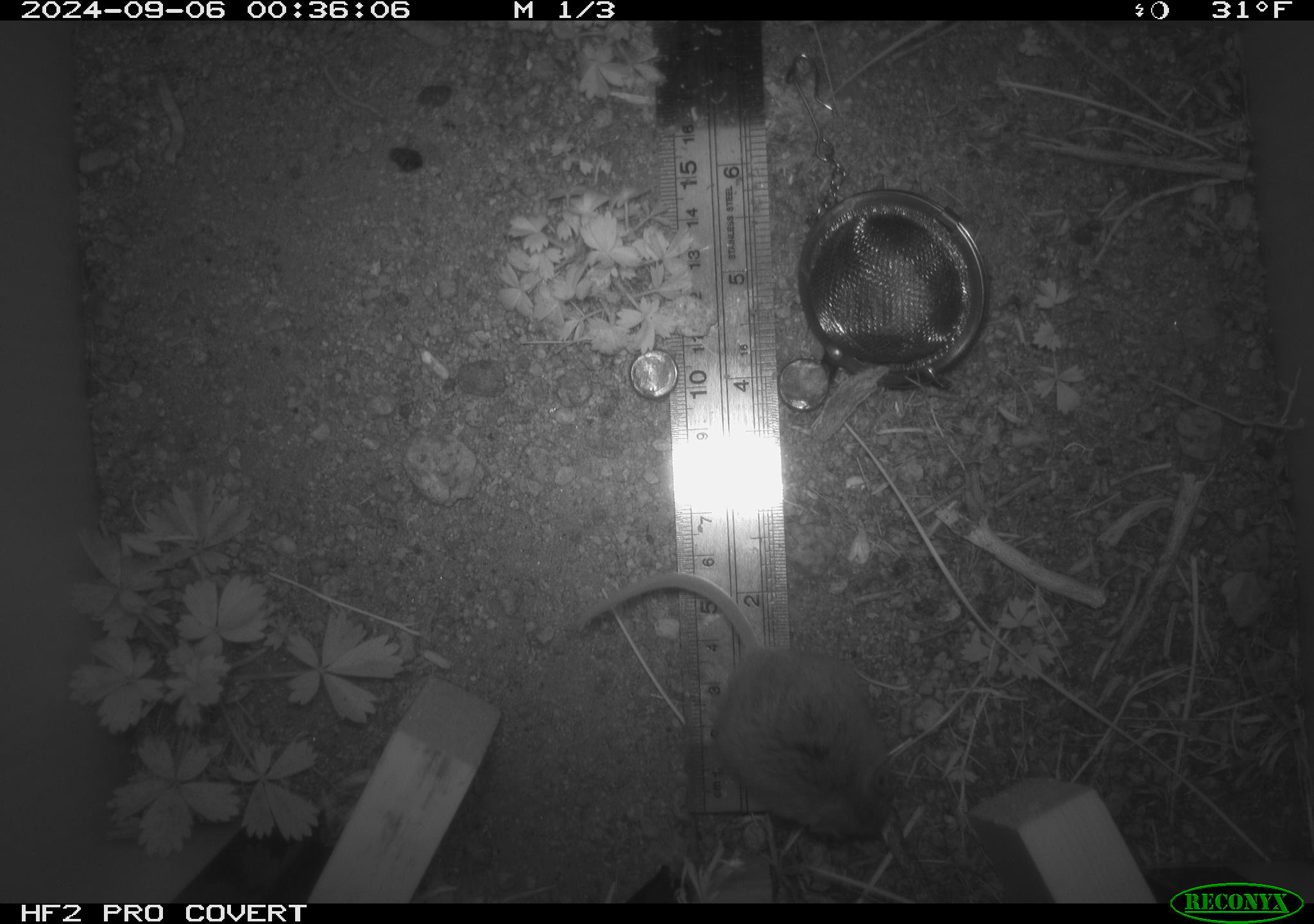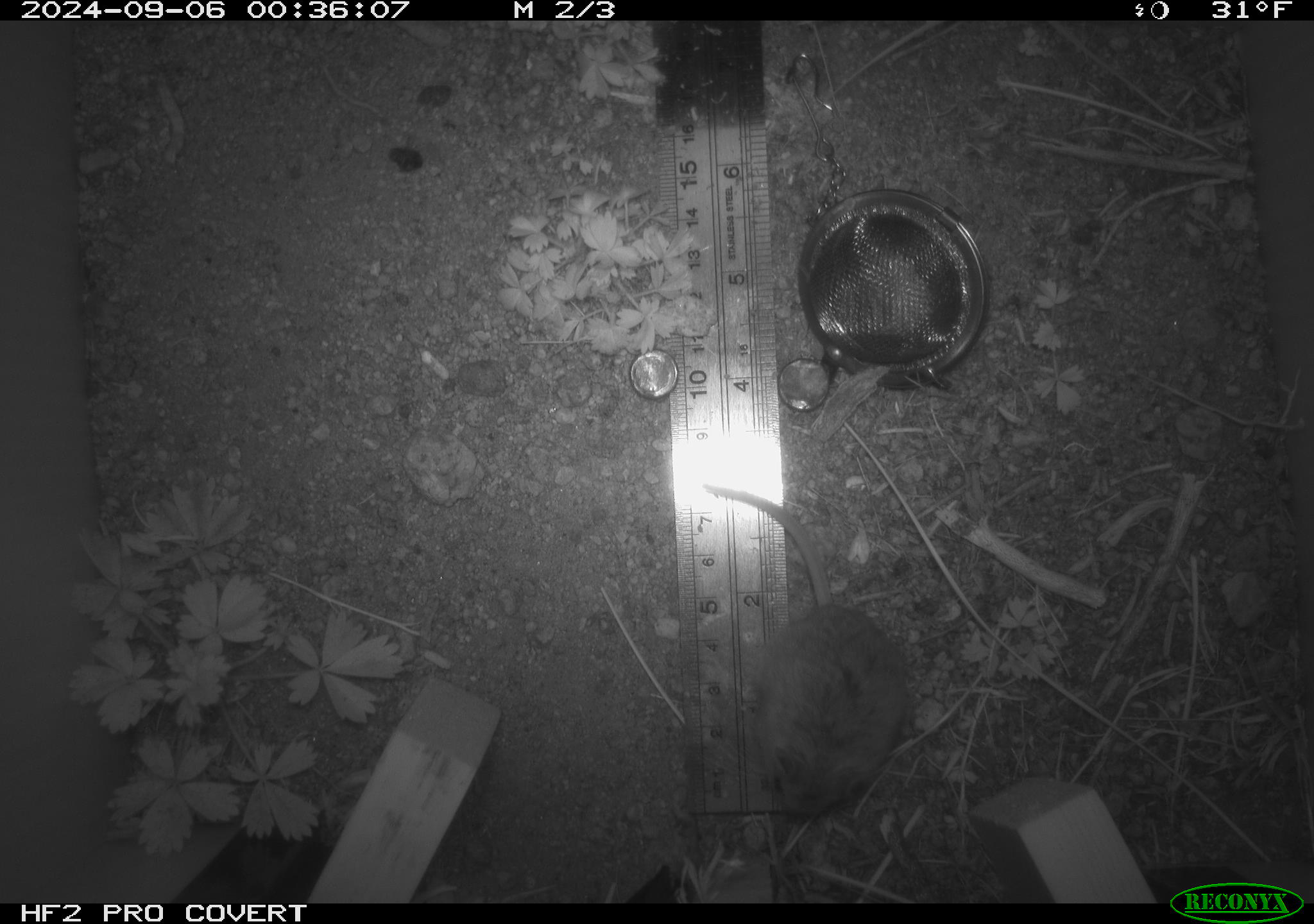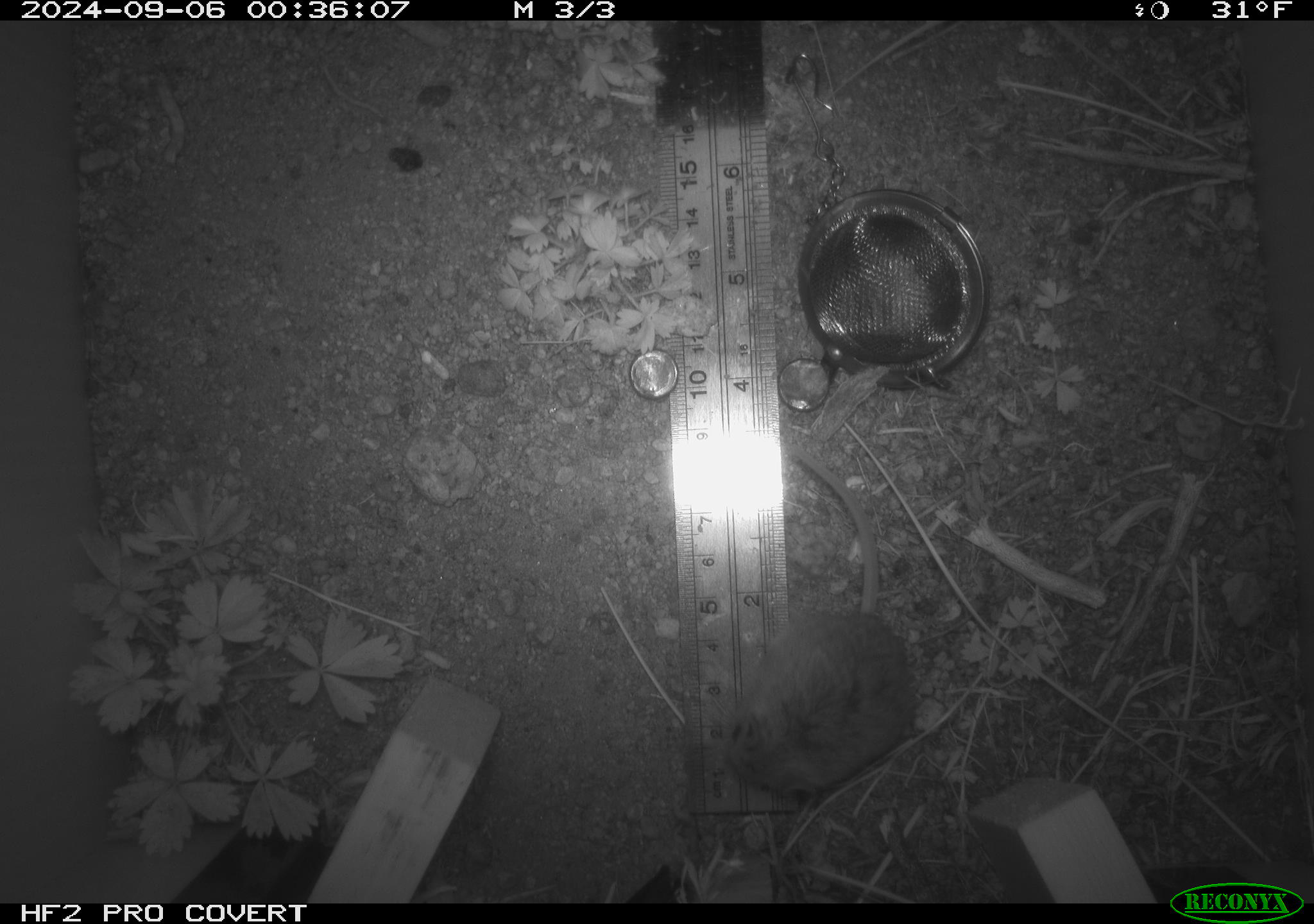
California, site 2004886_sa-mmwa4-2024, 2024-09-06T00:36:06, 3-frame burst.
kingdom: Animalia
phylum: Chordata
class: Mammalia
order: Rodentia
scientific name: Rodentia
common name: mouse species